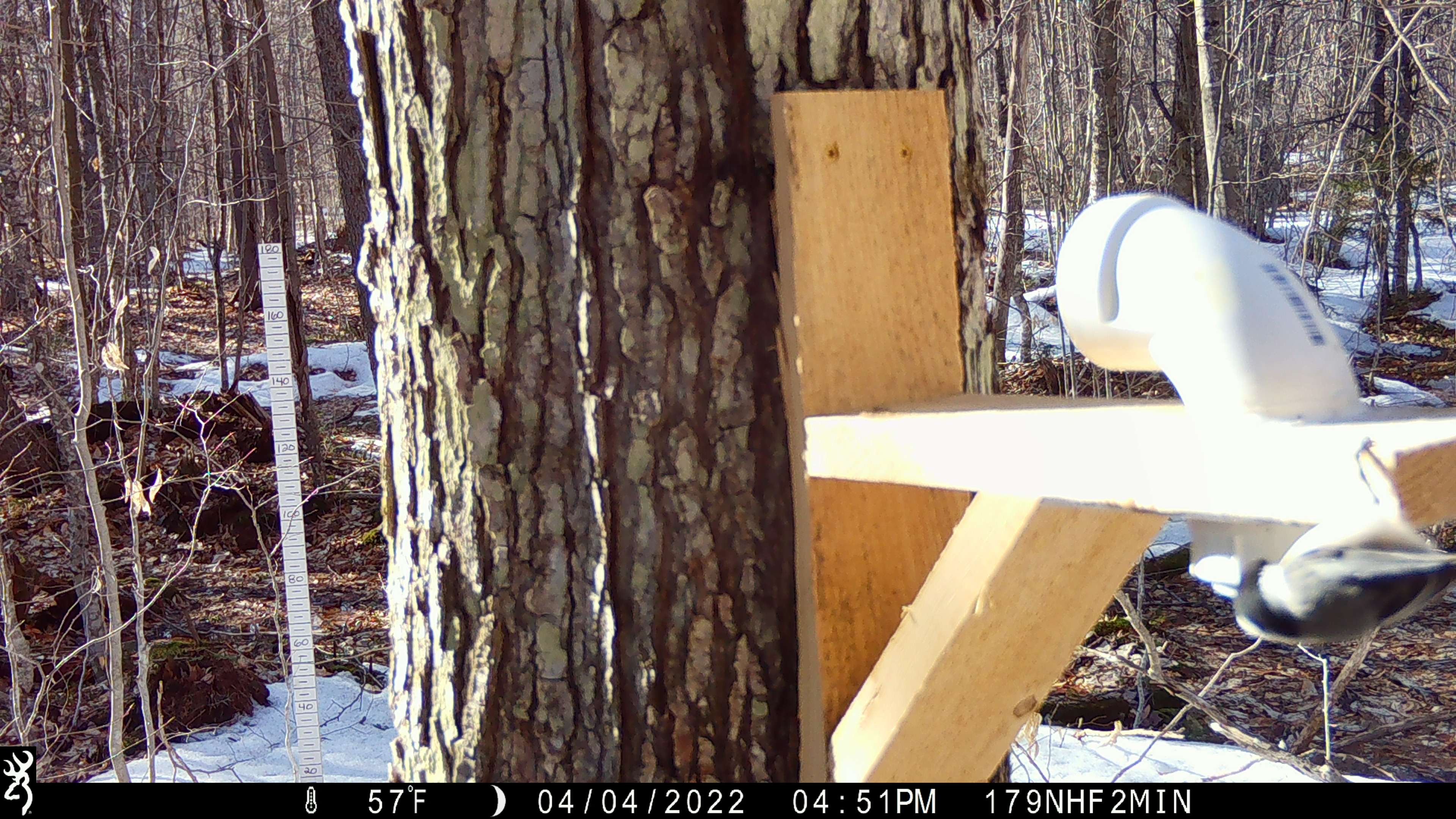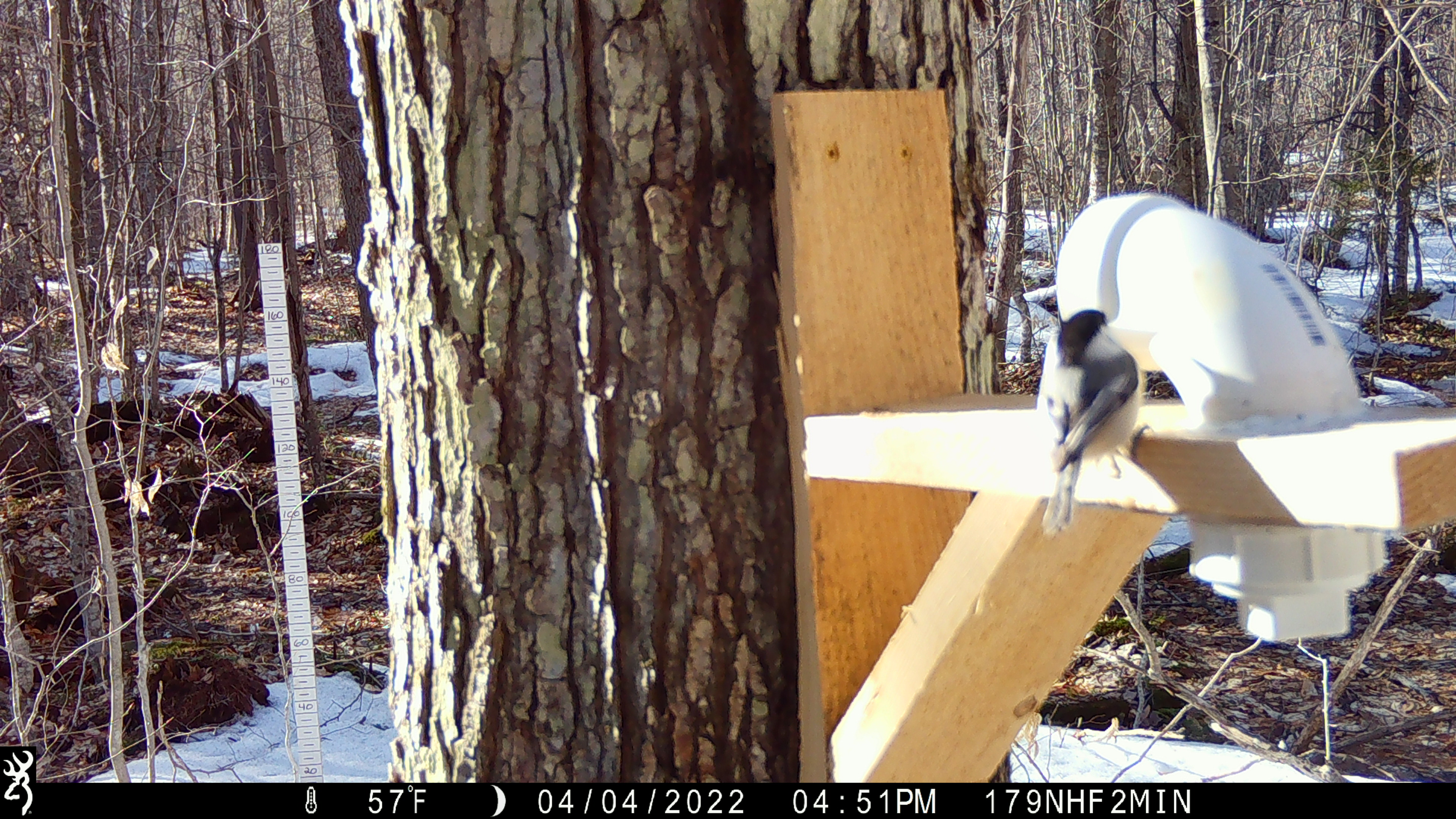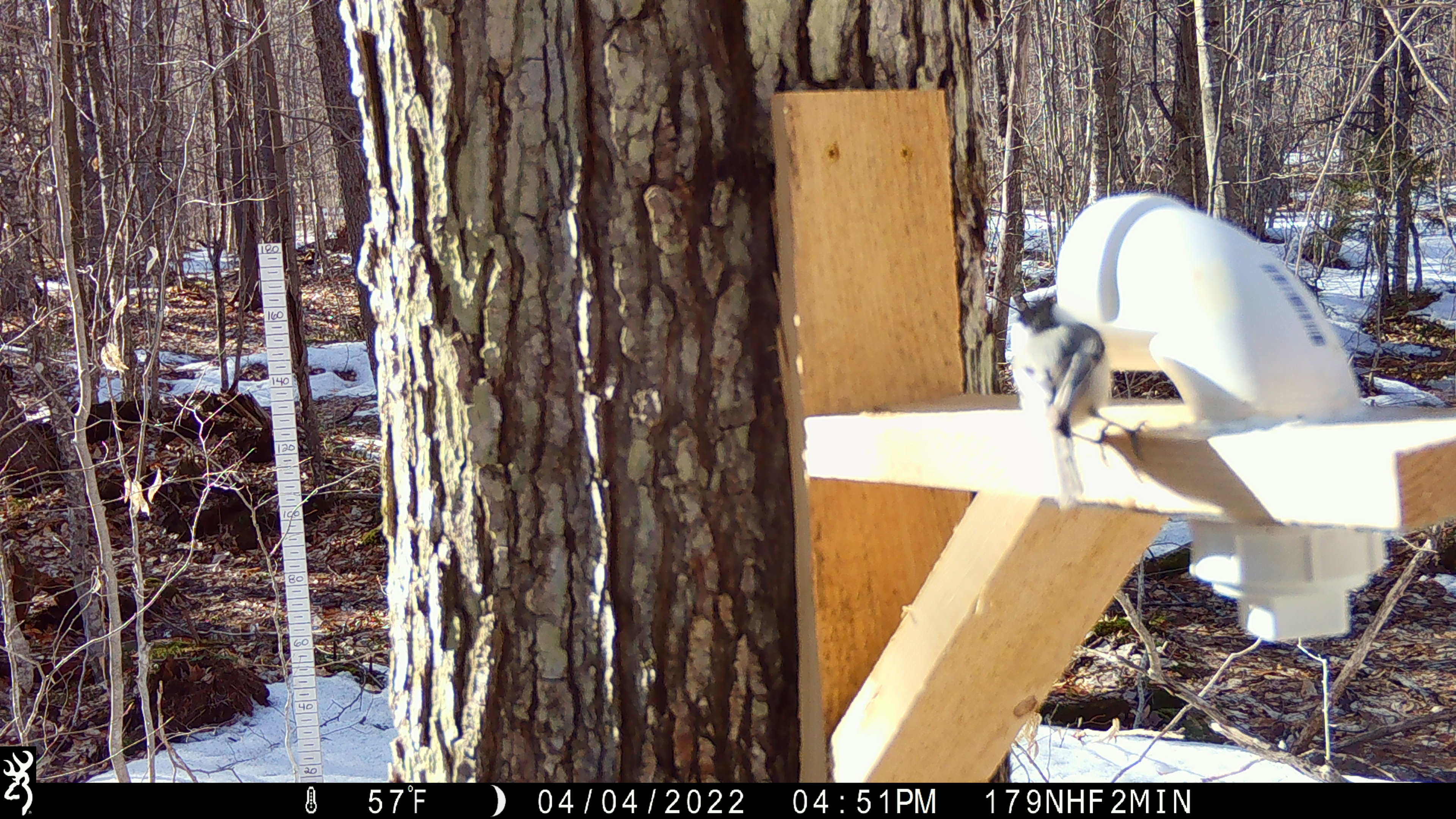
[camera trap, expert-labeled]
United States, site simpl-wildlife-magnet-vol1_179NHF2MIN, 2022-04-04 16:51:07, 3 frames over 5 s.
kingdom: Animalia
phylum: Chordata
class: Aves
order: Passeriformes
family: Paridae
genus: Poecile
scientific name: Poecile atricapillus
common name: black-capped chickadee